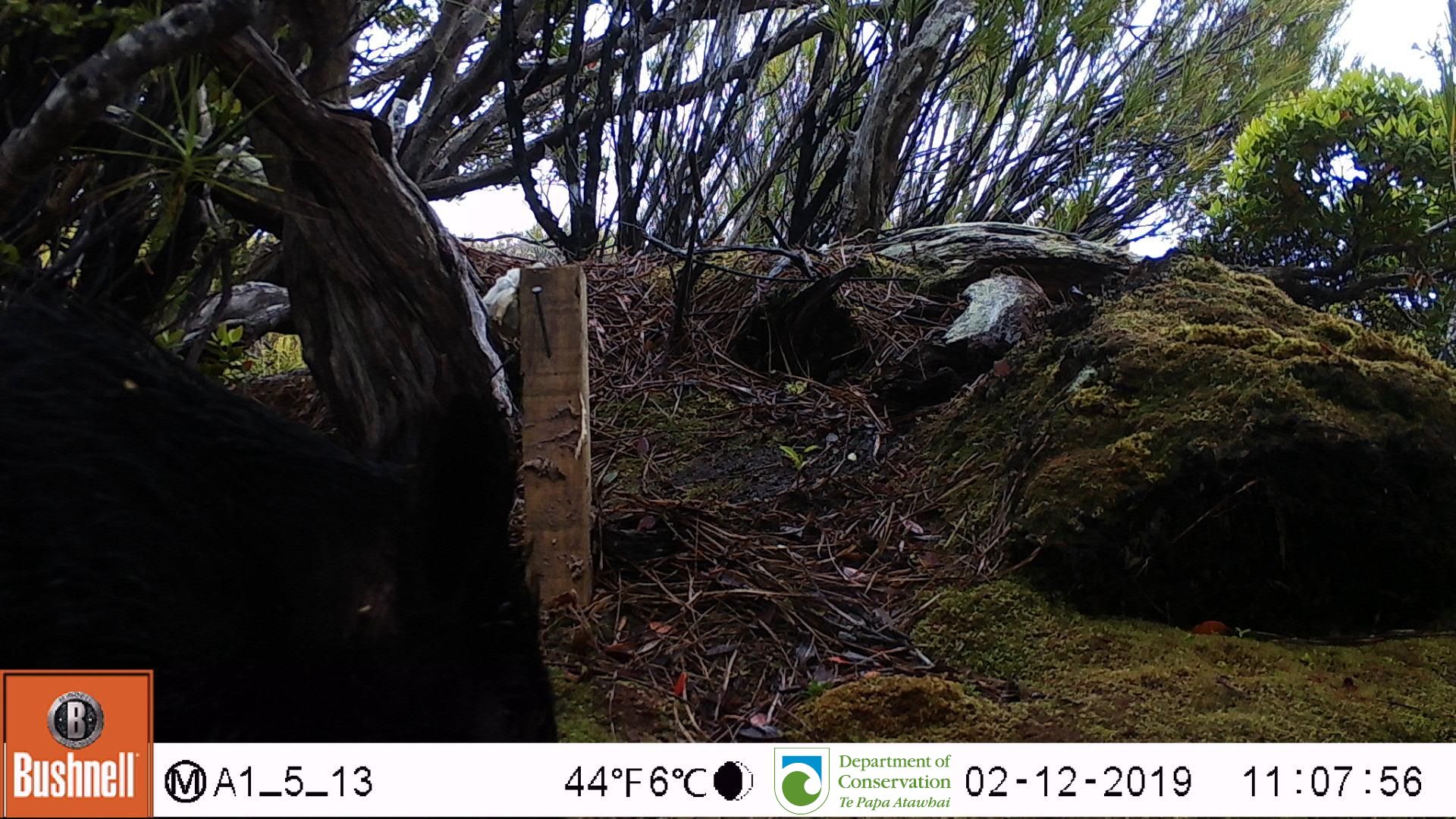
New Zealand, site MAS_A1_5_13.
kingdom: Animalia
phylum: Chordata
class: Mammalia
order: Artiodactyla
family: Suidae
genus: Sus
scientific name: Sus scrofa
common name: pig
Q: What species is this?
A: Pig (Sus scrofa).